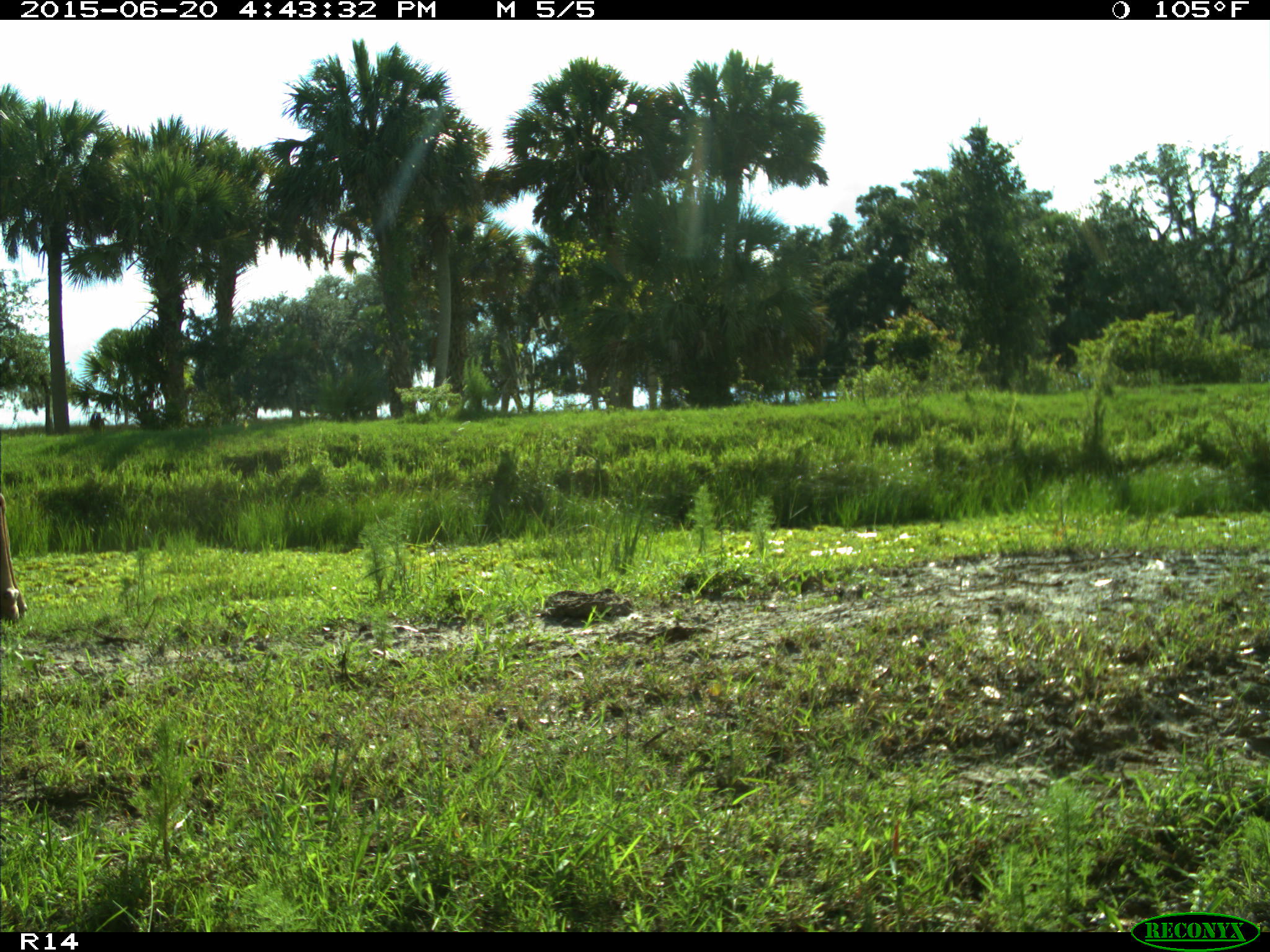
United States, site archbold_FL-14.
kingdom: Animalia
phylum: Chordata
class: Mammalia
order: Artiodactyla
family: Bovidae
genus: Bos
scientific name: Bos taurus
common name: domestic cow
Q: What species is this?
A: Bos taurus (domestic cow).